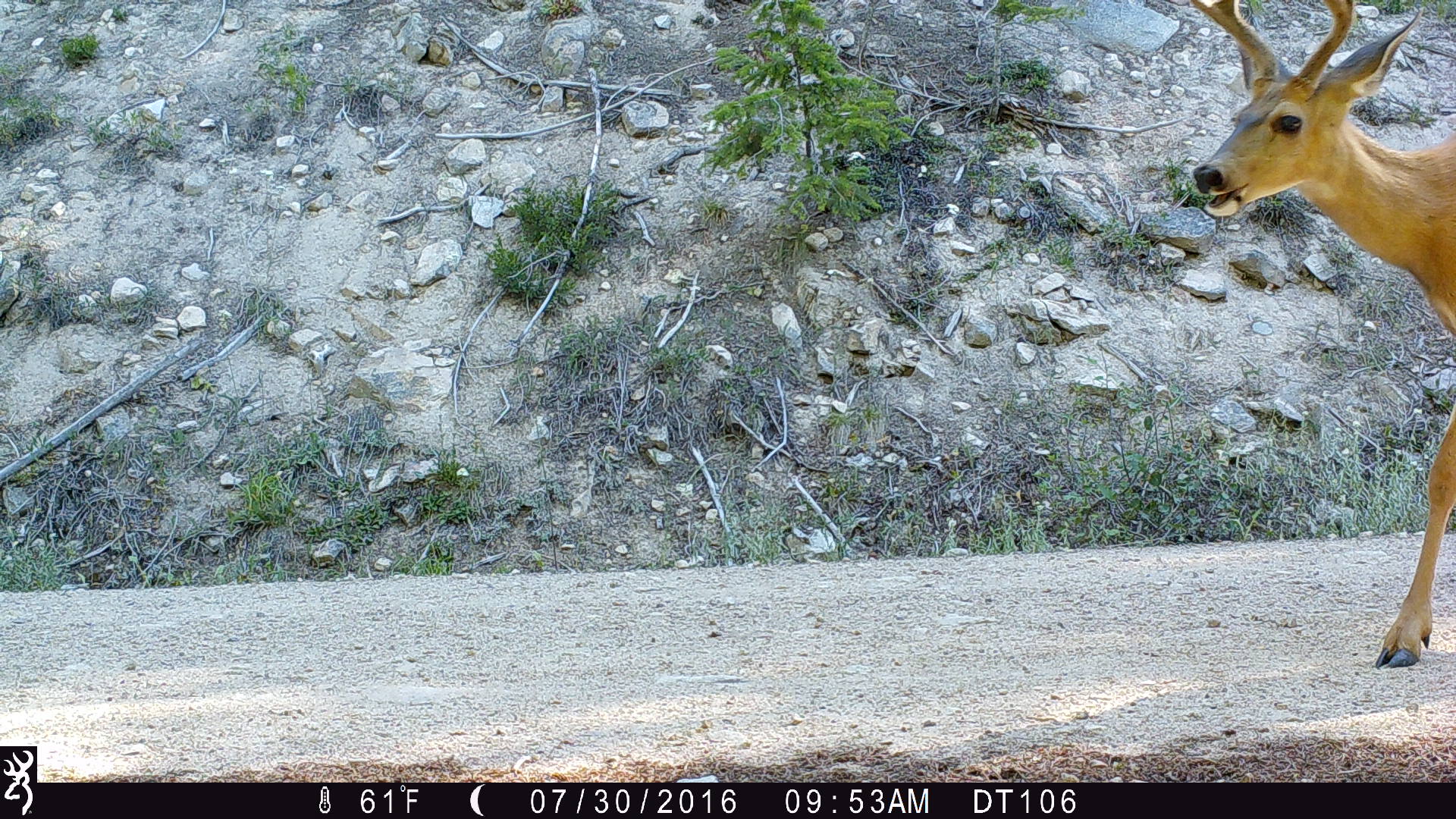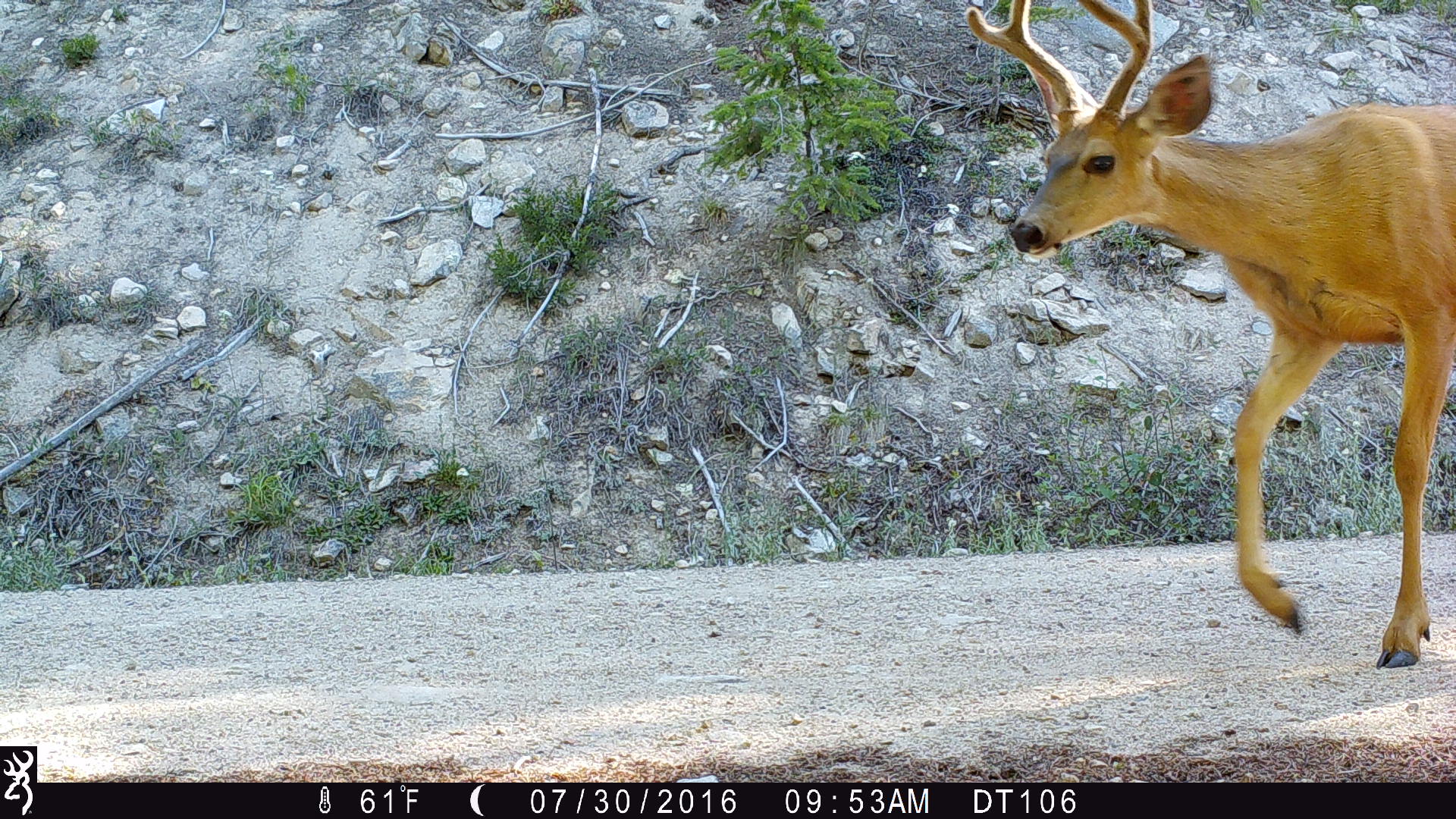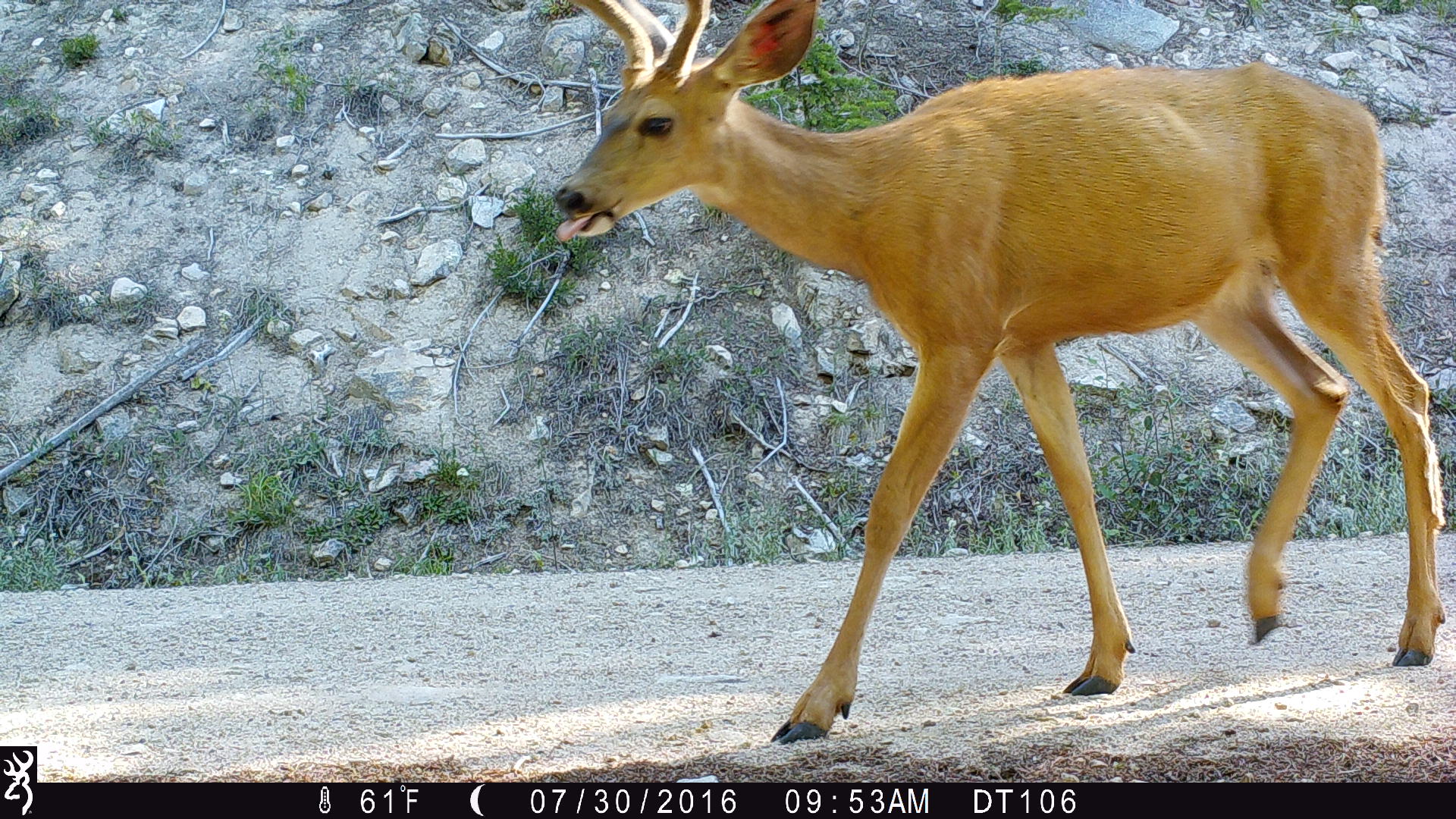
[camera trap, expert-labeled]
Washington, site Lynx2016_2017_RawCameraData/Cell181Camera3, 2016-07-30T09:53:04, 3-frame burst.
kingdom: Animalia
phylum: Chordata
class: Mammalia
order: Artiodactyla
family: Cervidae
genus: Odocoileus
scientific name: Odocoileus hemionus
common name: mule deer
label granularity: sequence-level